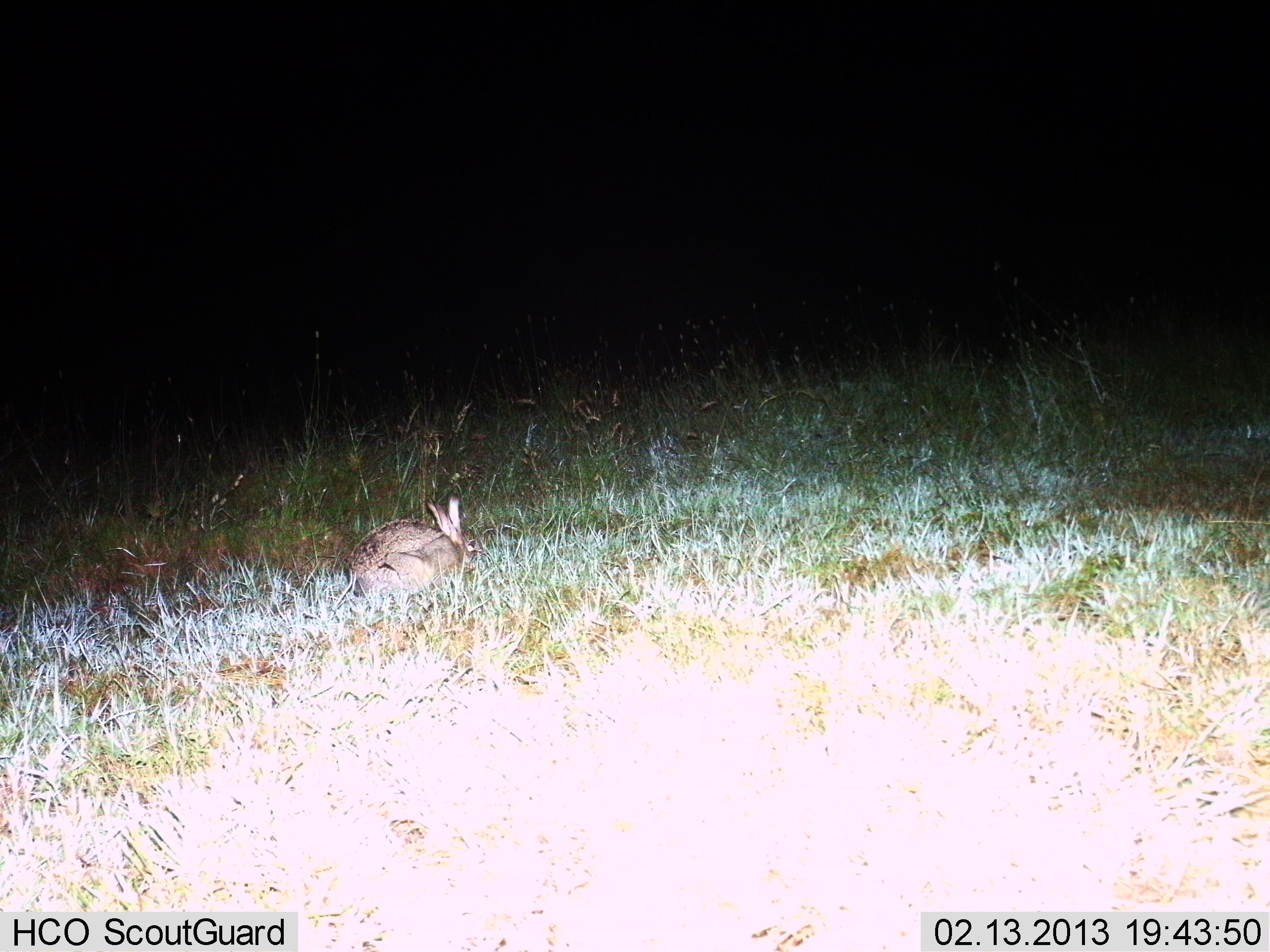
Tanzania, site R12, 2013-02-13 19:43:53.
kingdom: Animalia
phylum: Chordata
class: Mammalia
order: Lagomorpha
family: Leporidae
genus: Lepus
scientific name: Lepus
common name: hare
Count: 1.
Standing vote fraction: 15%.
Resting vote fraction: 62%.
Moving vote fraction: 0%.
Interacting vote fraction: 0%.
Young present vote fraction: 0%.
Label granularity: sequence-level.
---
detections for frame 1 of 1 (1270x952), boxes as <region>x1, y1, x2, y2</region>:
animal: <region>342, 494, 482, 608</region>